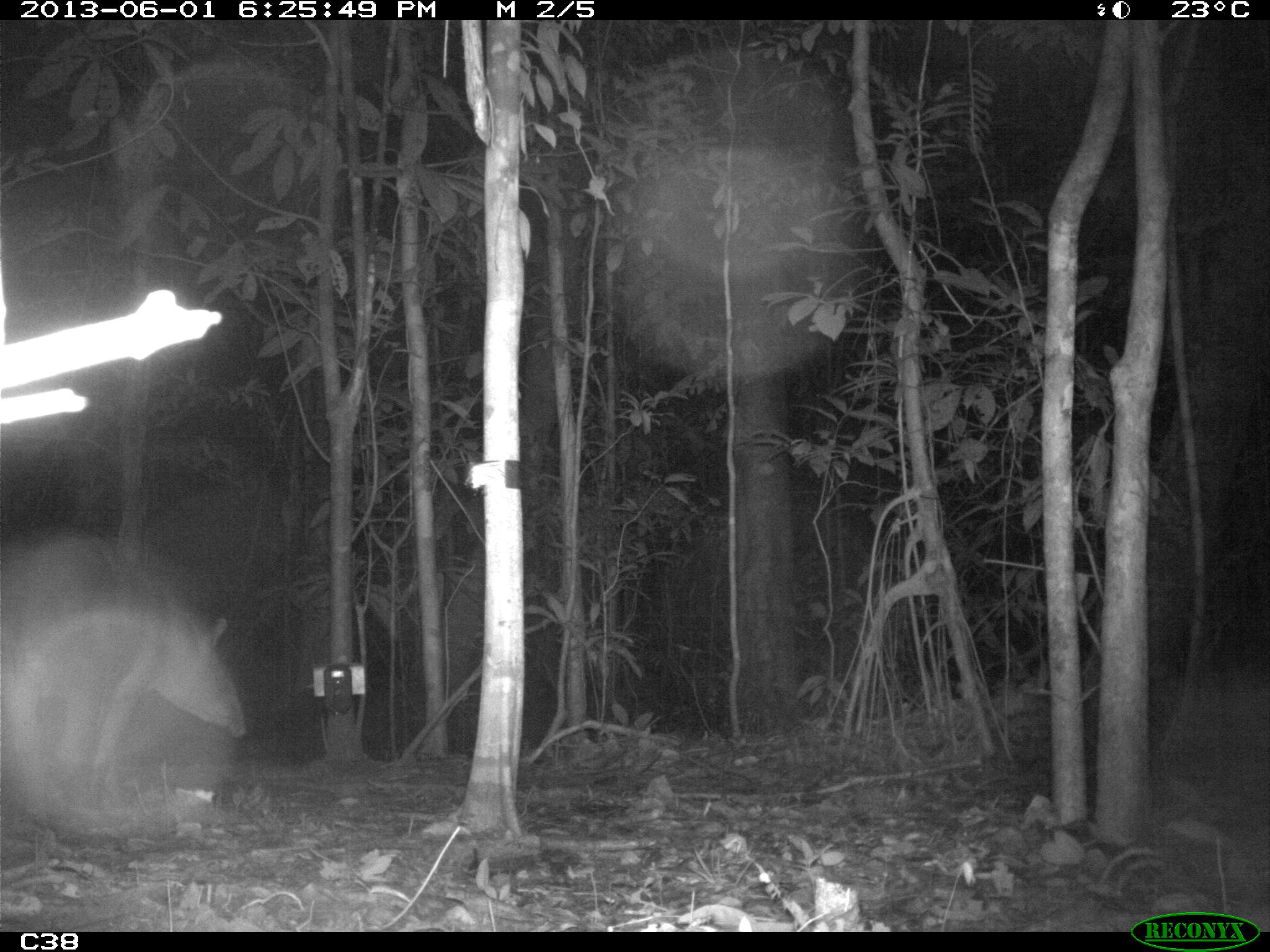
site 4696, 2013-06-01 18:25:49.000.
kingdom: Animalia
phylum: Chordata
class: Mammalia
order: Perissodactyla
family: Tapiridae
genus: Tapirus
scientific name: Tapirus terrestris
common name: south american tapir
Tapirus terrestris (south american tapir), count 1, age adult, sex male.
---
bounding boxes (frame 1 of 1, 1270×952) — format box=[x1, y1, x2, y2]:
tapirus terrestris: box=[0, 529, 244, 821]